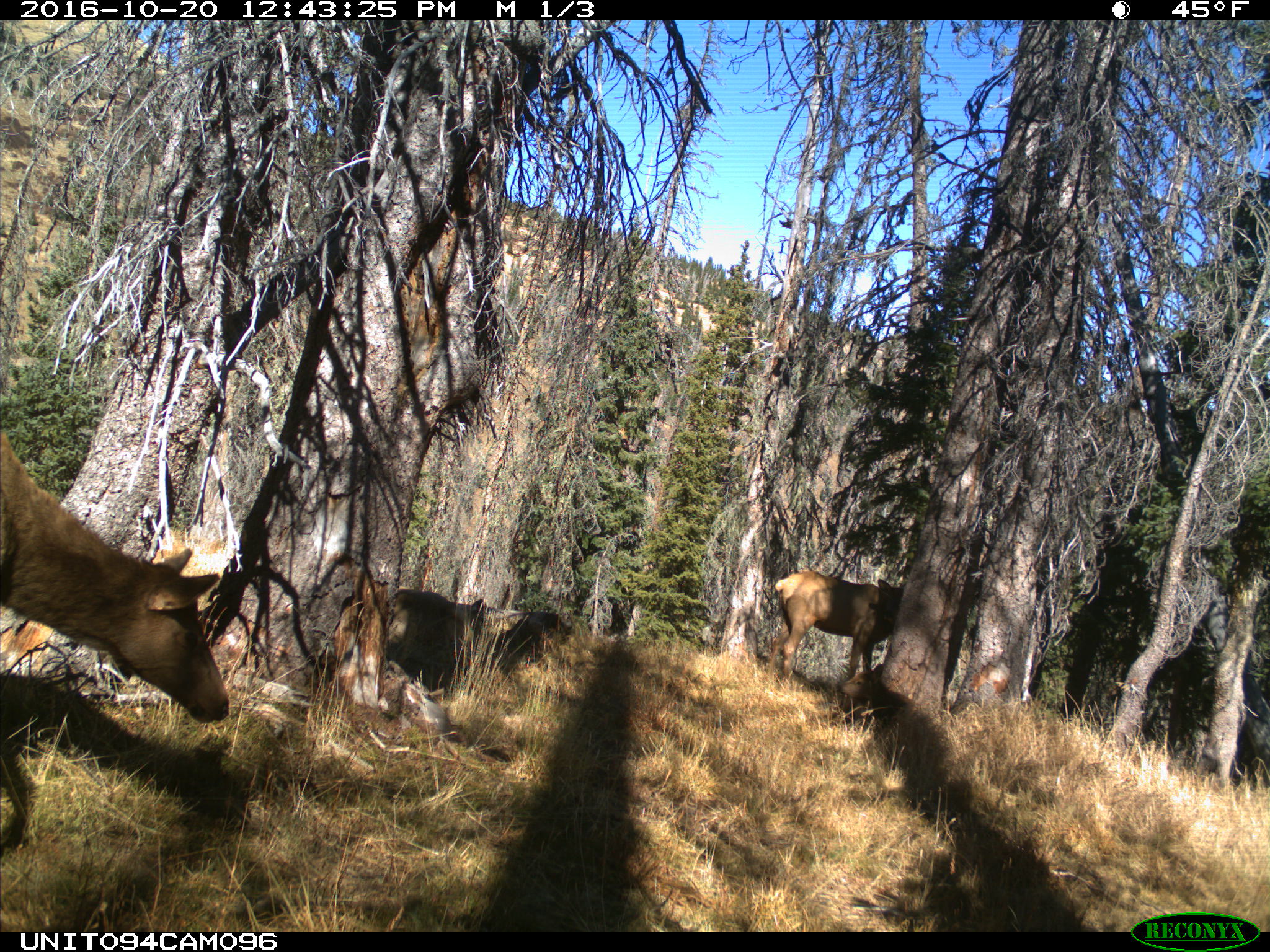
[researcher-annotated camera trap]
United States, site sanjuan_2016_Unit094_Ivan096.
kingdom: Animalia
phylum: Chordata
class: Mammalia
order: Artiodactyla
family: Cervidae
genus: Cervus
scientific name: Cervus elaphus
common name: red deer